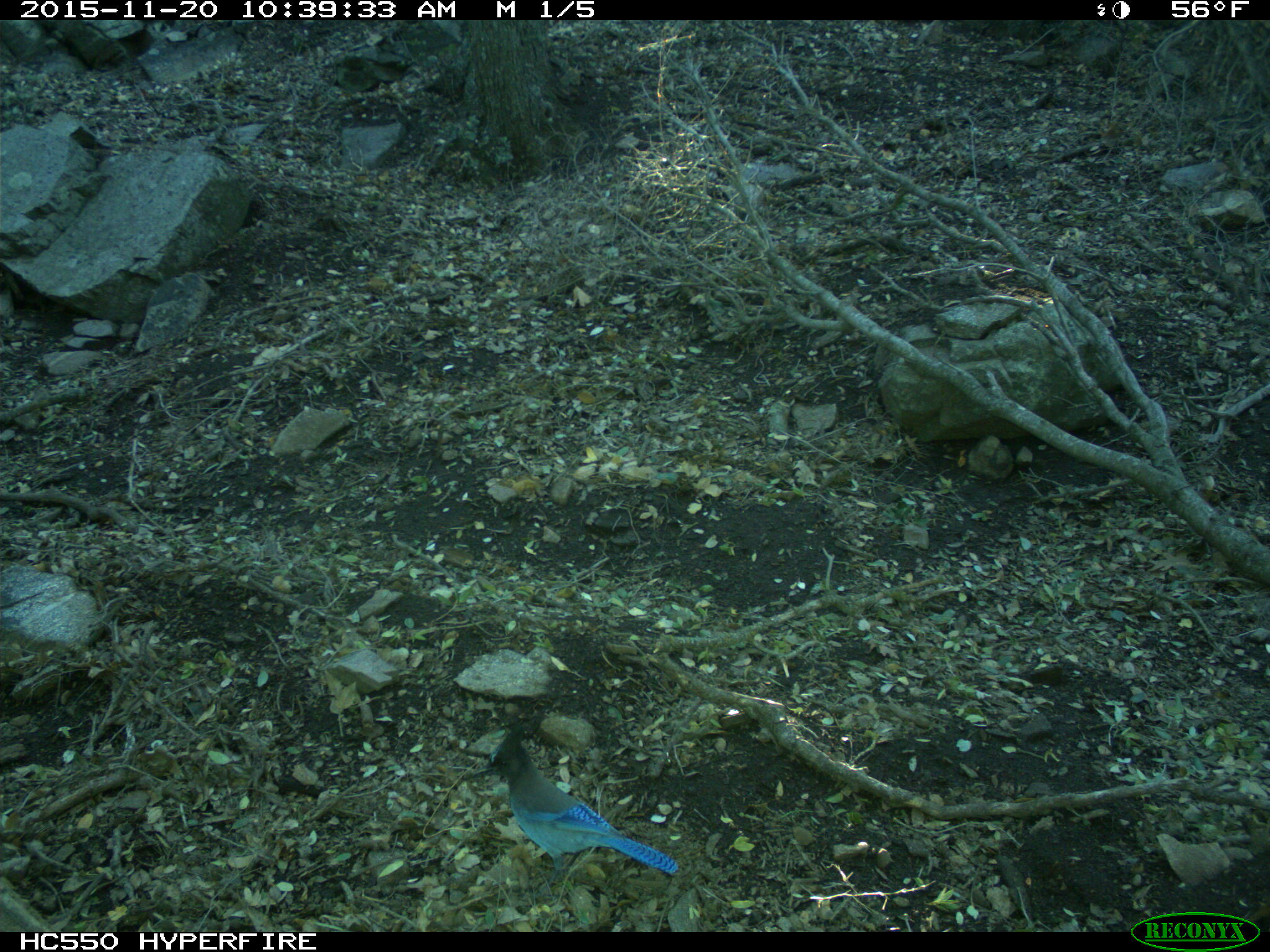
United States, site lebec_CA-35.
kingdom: Animalia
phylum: Chordata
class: Aves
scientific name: Aves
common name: birds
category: unidentified bird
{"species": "unidentified bird (birds) (Aves)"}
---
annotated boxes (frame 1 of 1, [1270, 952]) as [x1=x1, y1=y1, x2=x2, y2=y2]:
animal: [x1=471, y1=728, x2=680, y2=884]